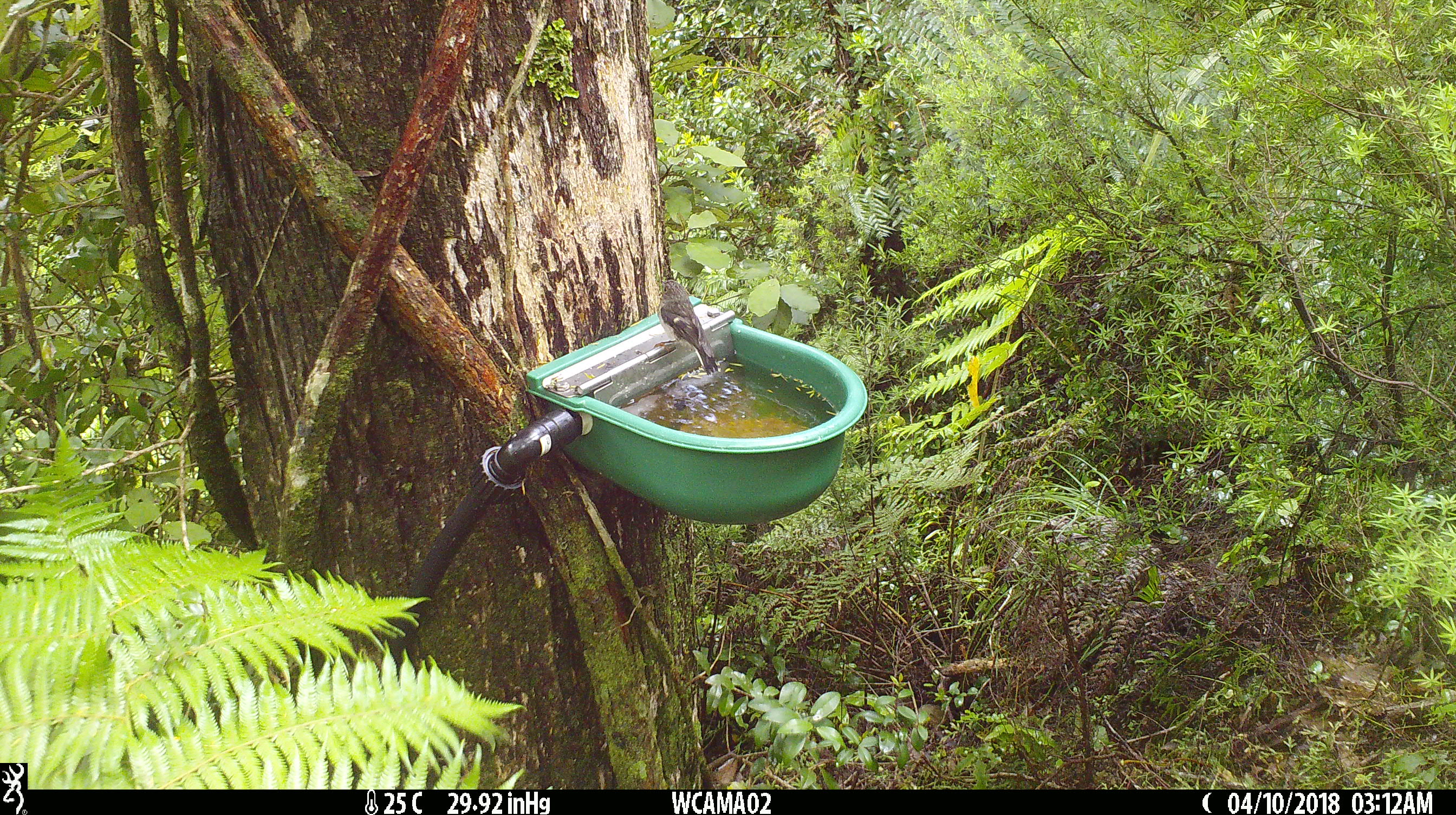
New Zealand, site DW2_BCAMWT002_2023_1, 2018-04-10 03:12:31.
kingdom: Animalia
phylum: Chordata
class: Aves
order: Passeriformes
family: Petroicidae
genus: Petroica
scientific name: Petroica macrocephala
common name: tomtit